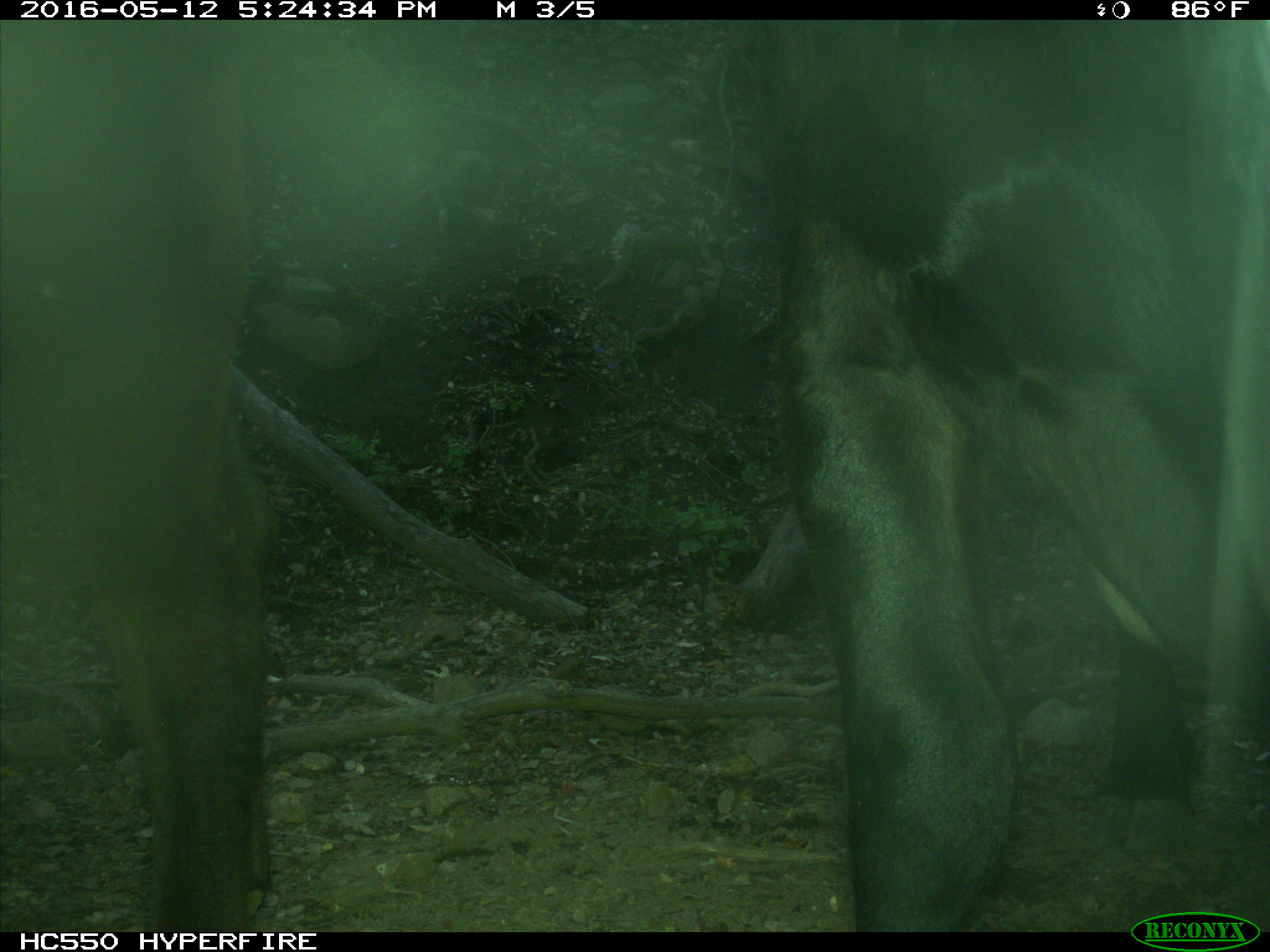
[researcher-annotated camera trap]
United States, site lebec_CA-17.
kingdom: Animalia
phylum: Chordata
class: Mammalia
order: Artiodactyla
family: Bovidae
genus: Bos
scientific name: Bos taurus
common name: domestic cow